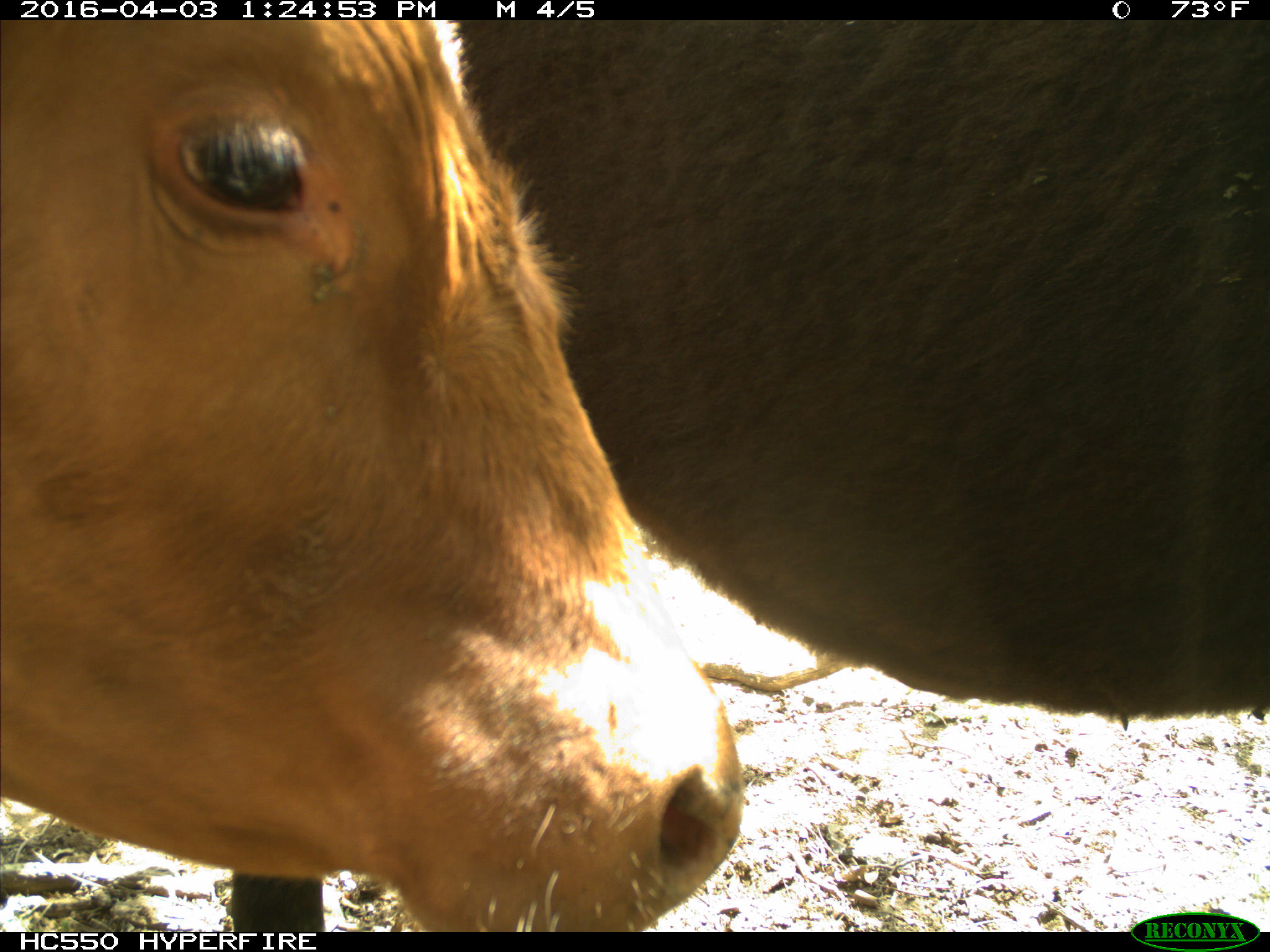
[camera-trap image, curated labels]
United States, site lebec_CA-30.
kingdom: Animalia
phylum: Chordata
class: Mammalia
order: Artiodactyla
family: Bovidae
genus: Bos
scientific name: Bos taurus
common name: domestic cow